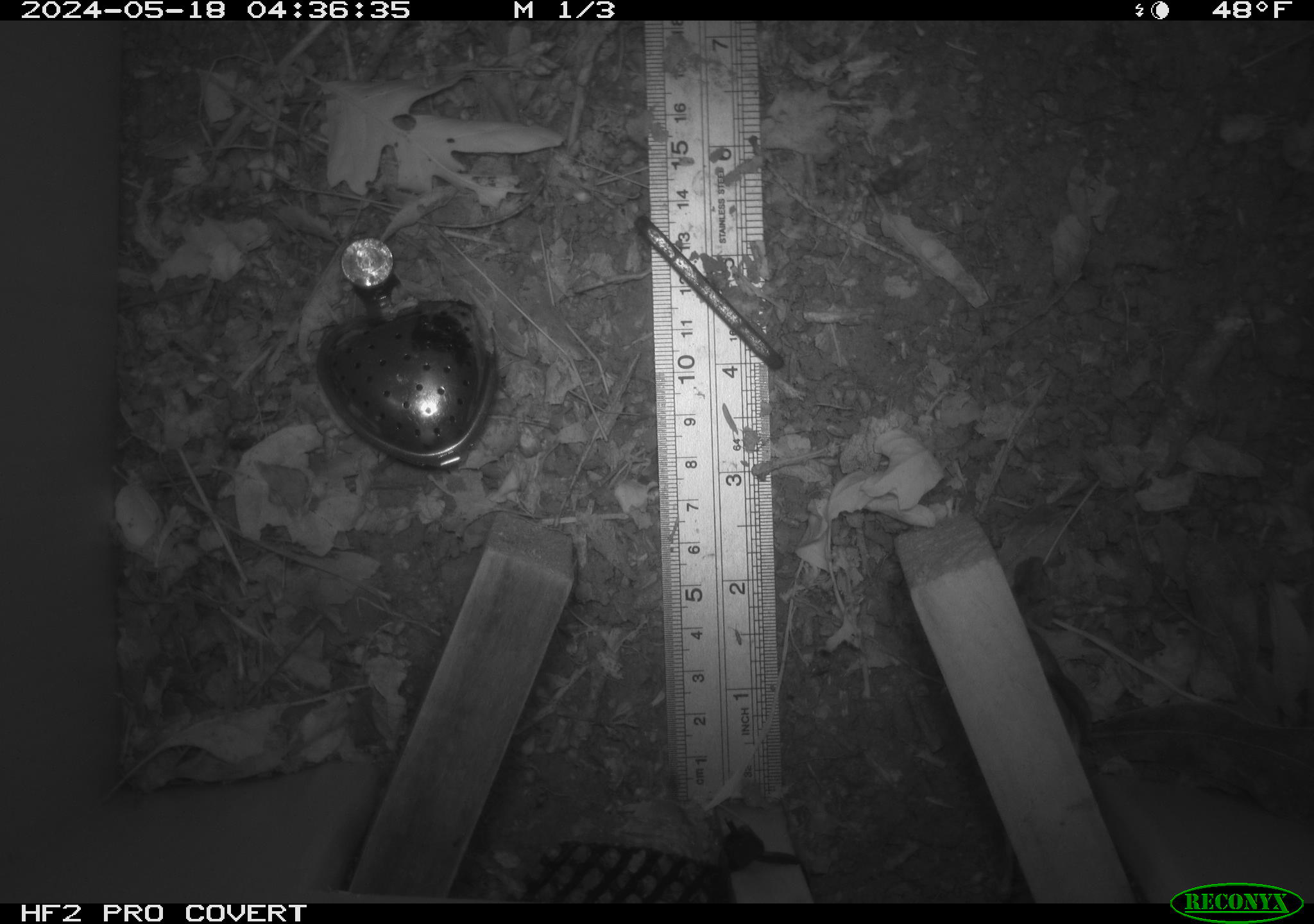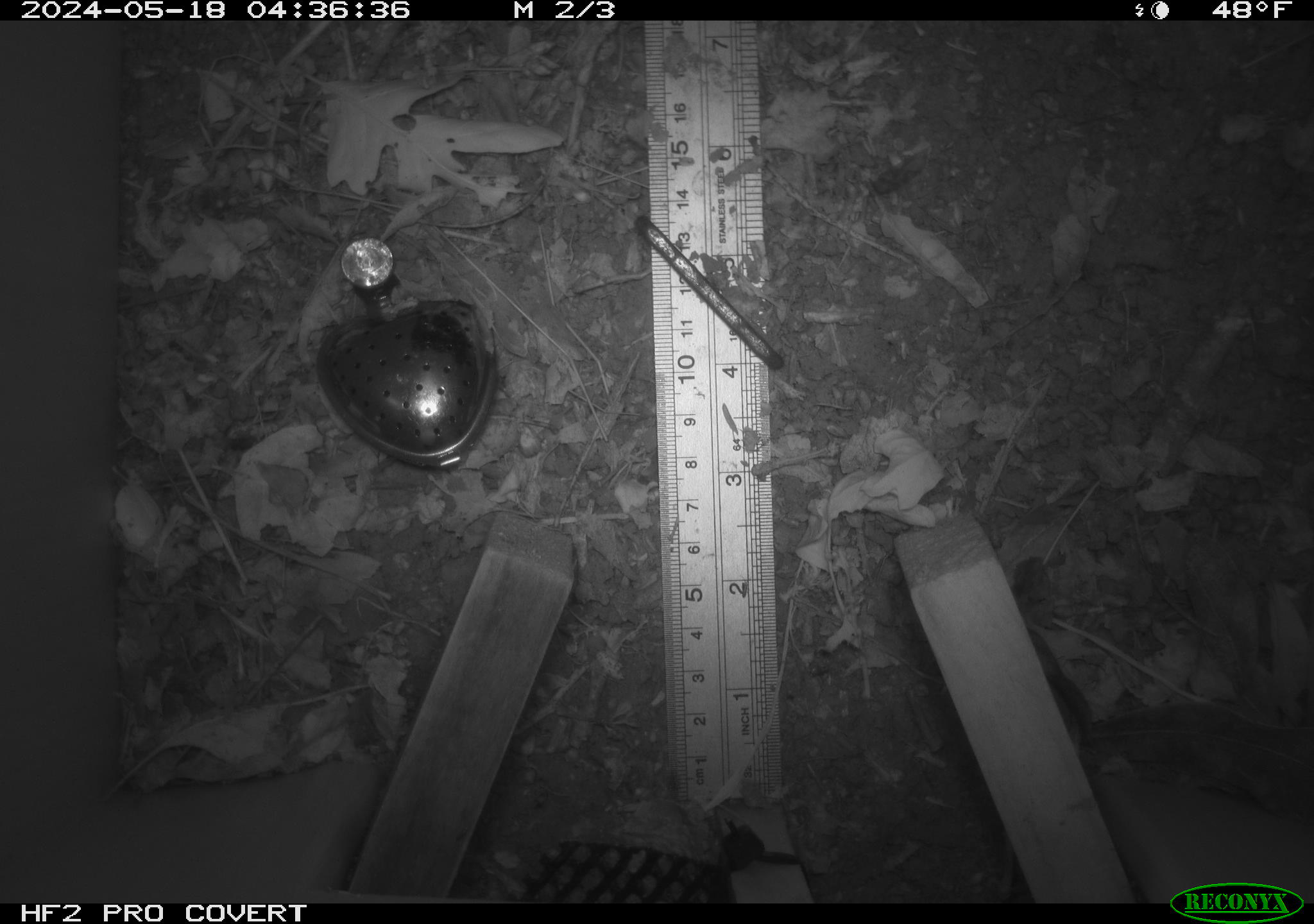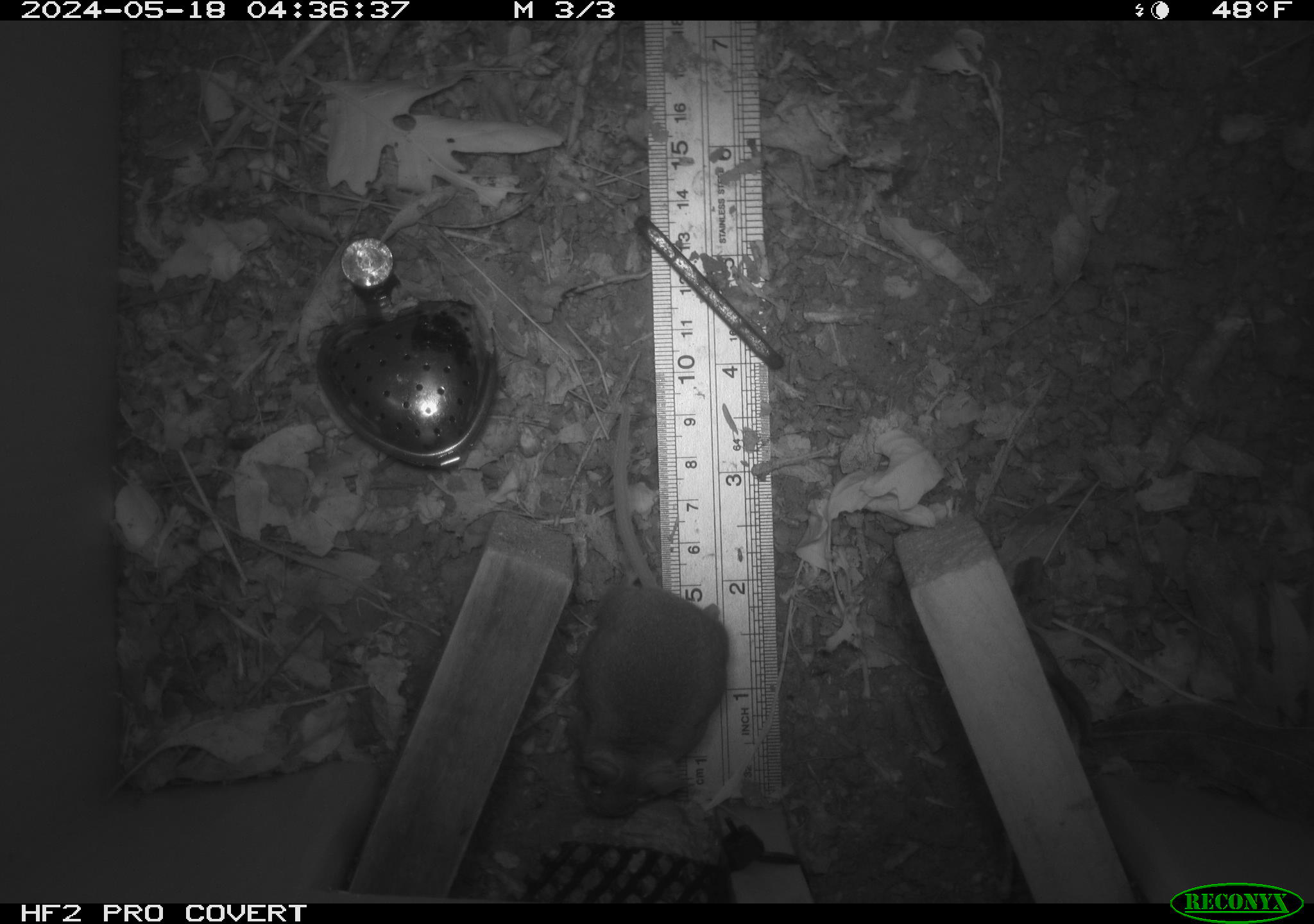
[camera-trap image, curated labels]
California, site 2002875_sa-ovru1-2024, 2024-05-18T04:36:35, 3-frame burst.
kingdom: Animalia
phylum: Chordata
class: Mammalia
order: Rodentia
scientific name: Rodentia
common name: rodent